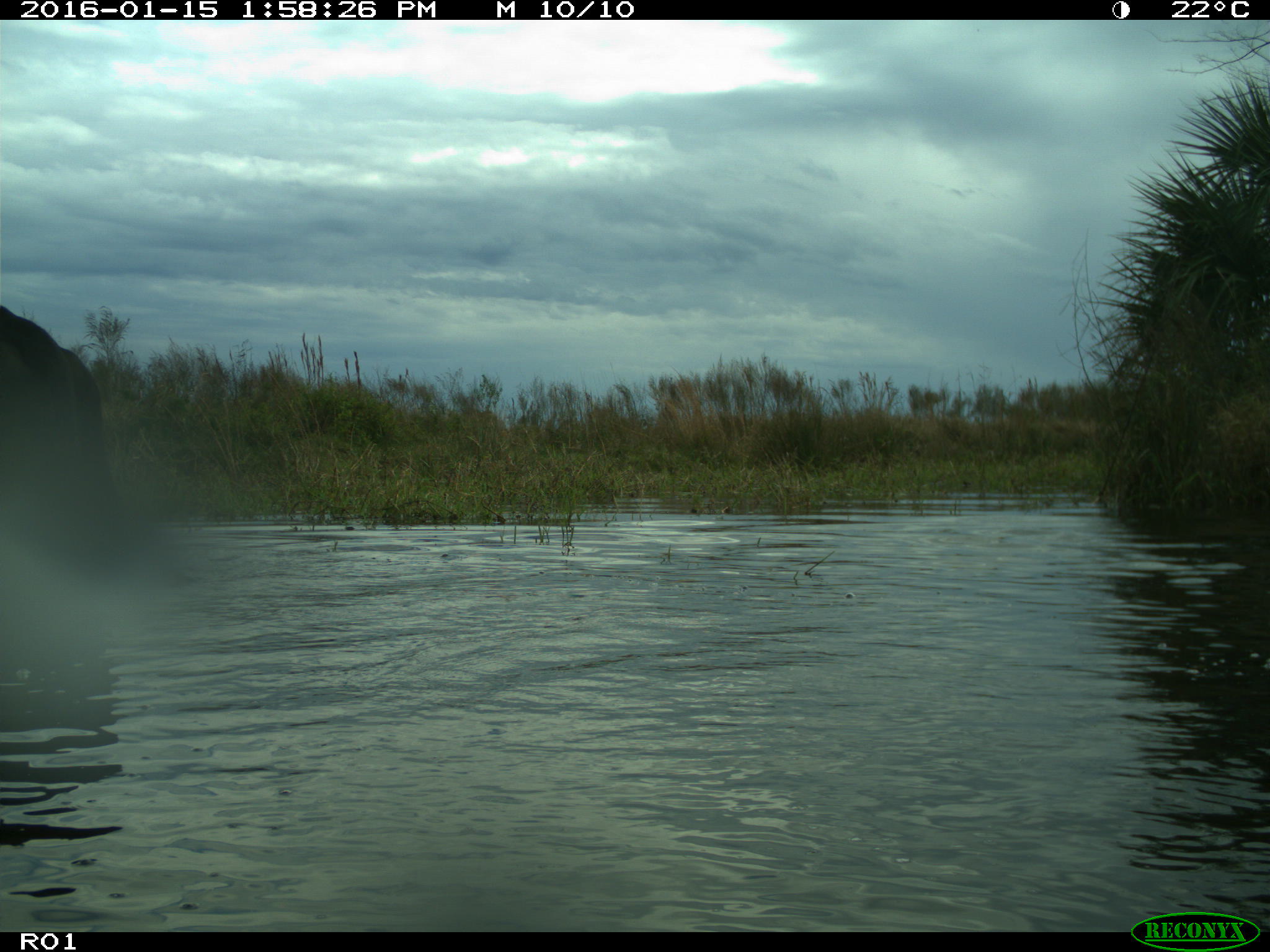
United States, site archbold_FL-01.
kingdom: Animalia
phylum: Chordata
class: Mammalia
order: Artiodactyla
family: Bovidae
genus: Bos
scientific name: Bos taurus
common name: domestic cow